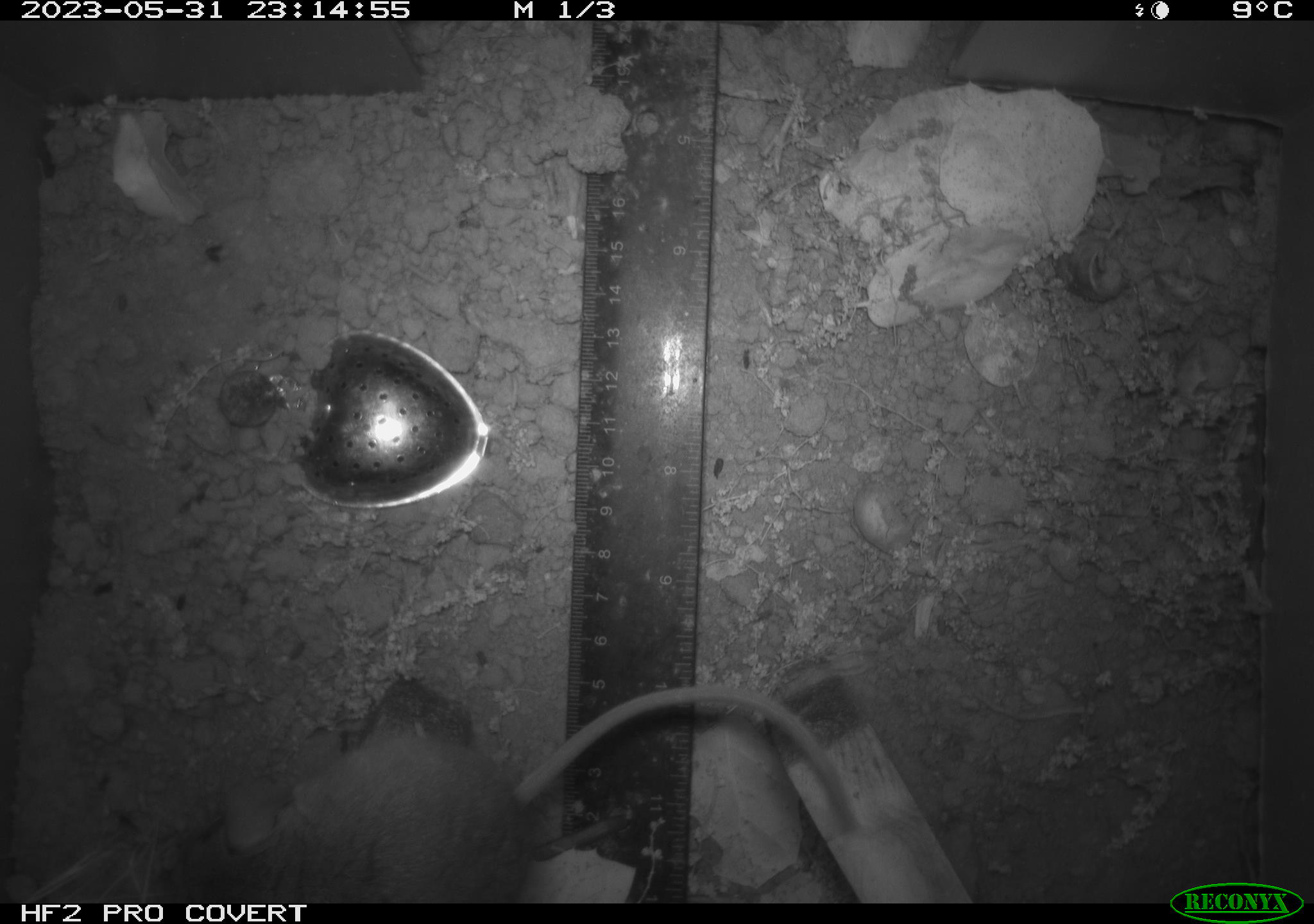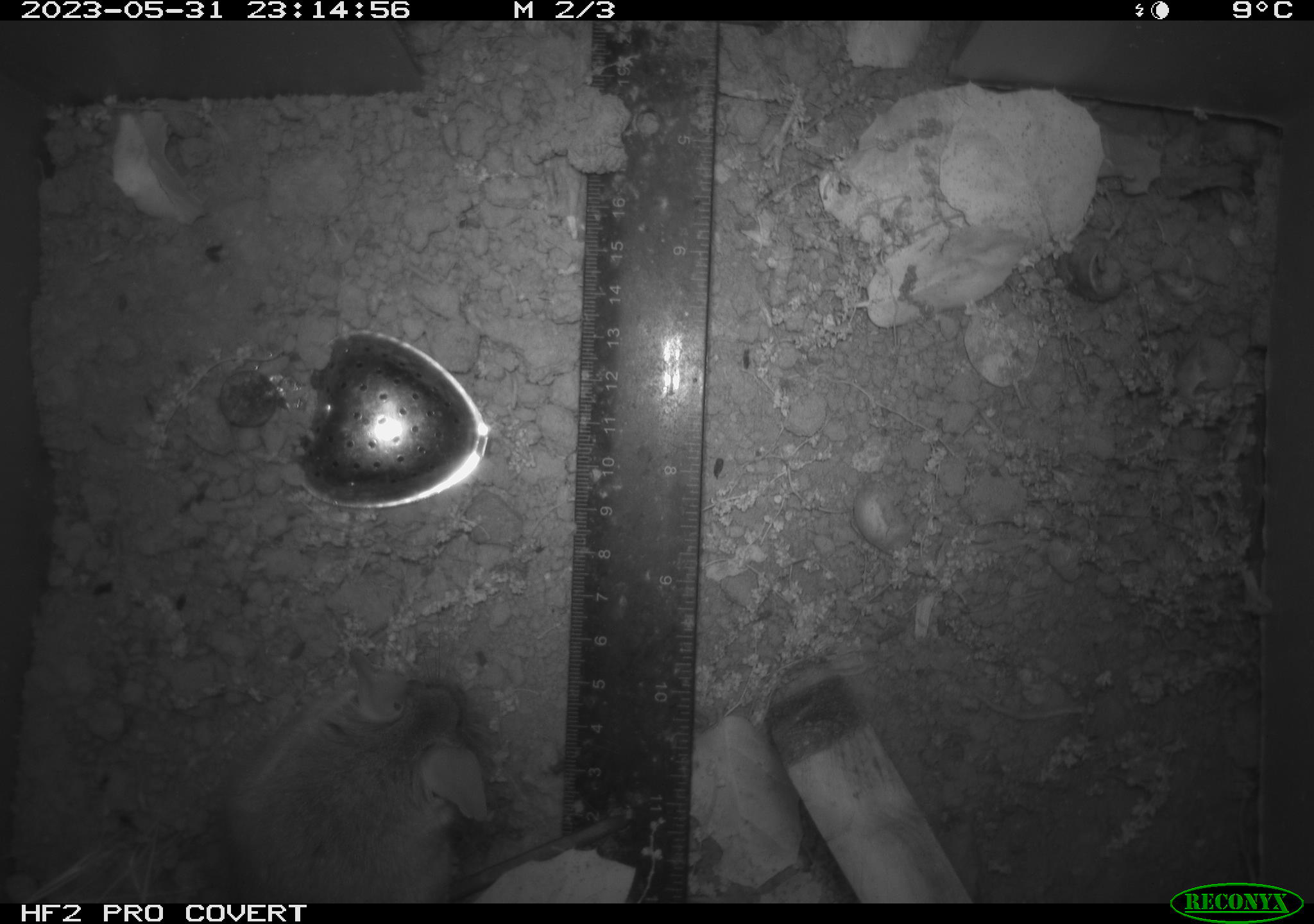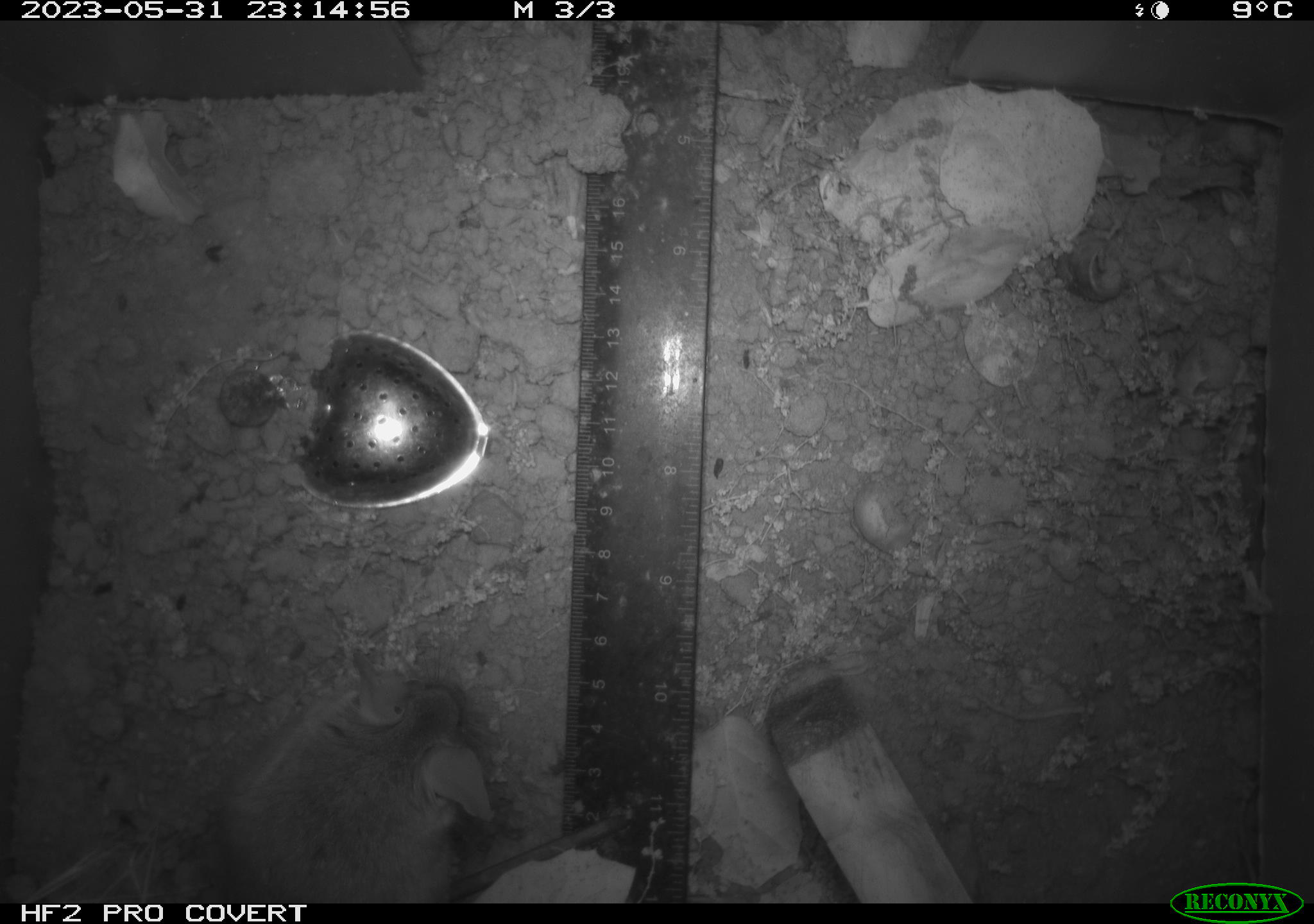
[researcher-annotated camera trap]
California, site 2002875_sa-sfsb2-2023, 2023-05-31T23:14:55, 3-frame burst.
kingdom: Animalia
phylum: Chordata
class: Mammalia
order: Rodentia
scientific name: Rodentia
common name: mouse species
Mouse species (Rodentia).